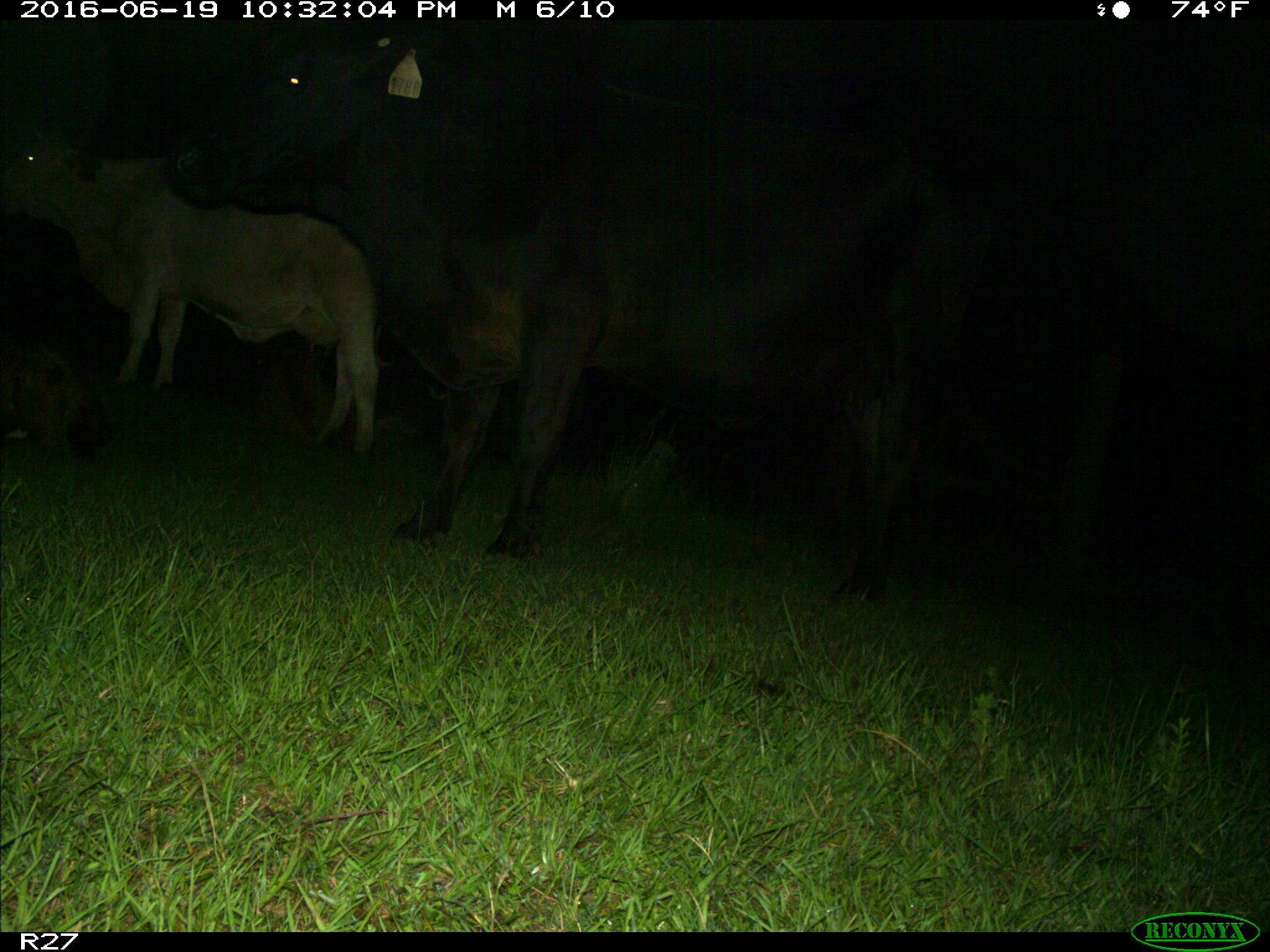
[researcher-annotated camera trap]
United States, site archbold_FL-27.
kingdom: Animalia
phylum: Chordata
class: Mammalia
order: Artiodactyla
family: Bovidae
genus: Bos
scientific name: Bos taurus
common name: domestic cow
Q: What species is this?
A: Bos taurus (domestic cow).